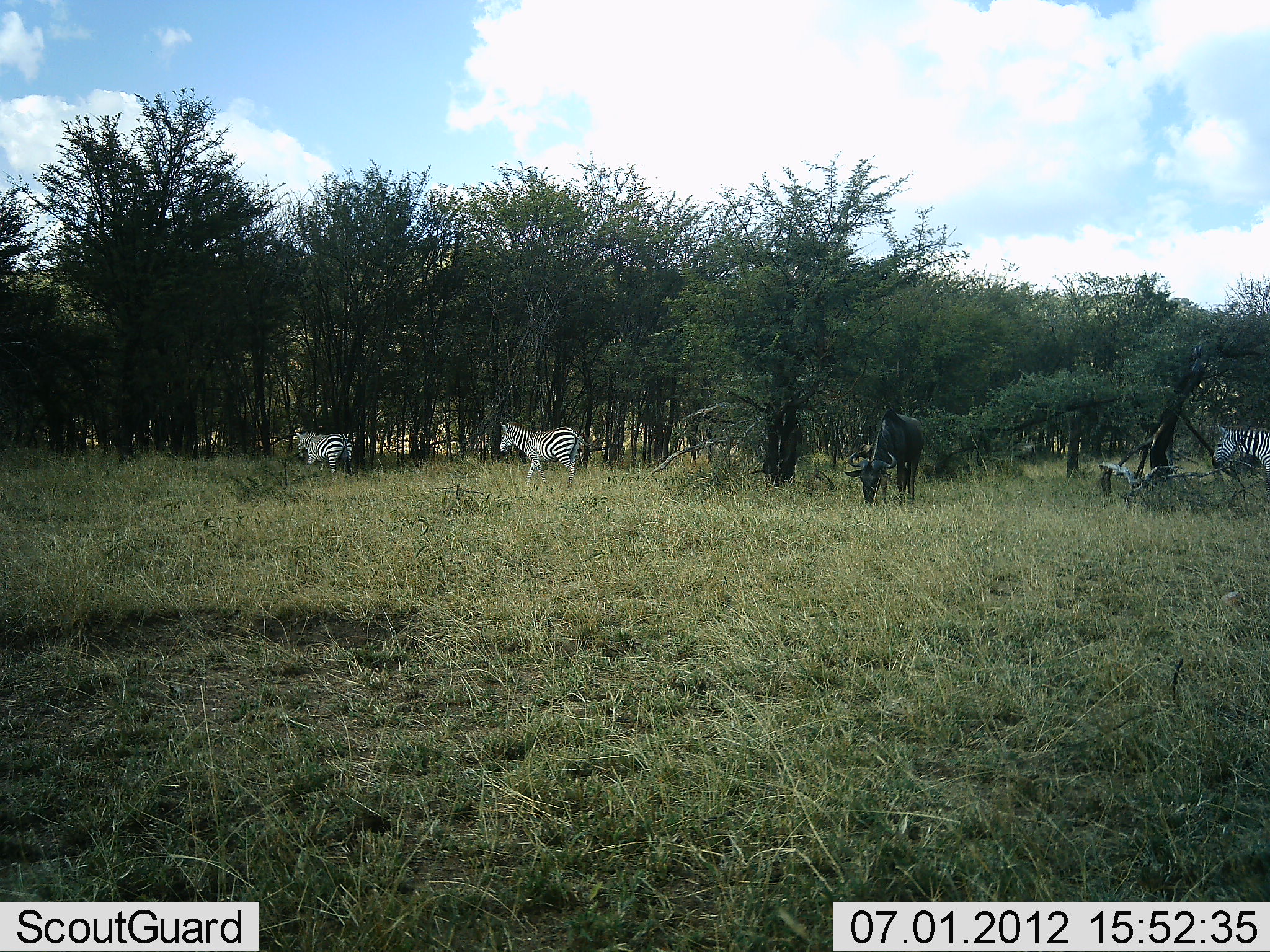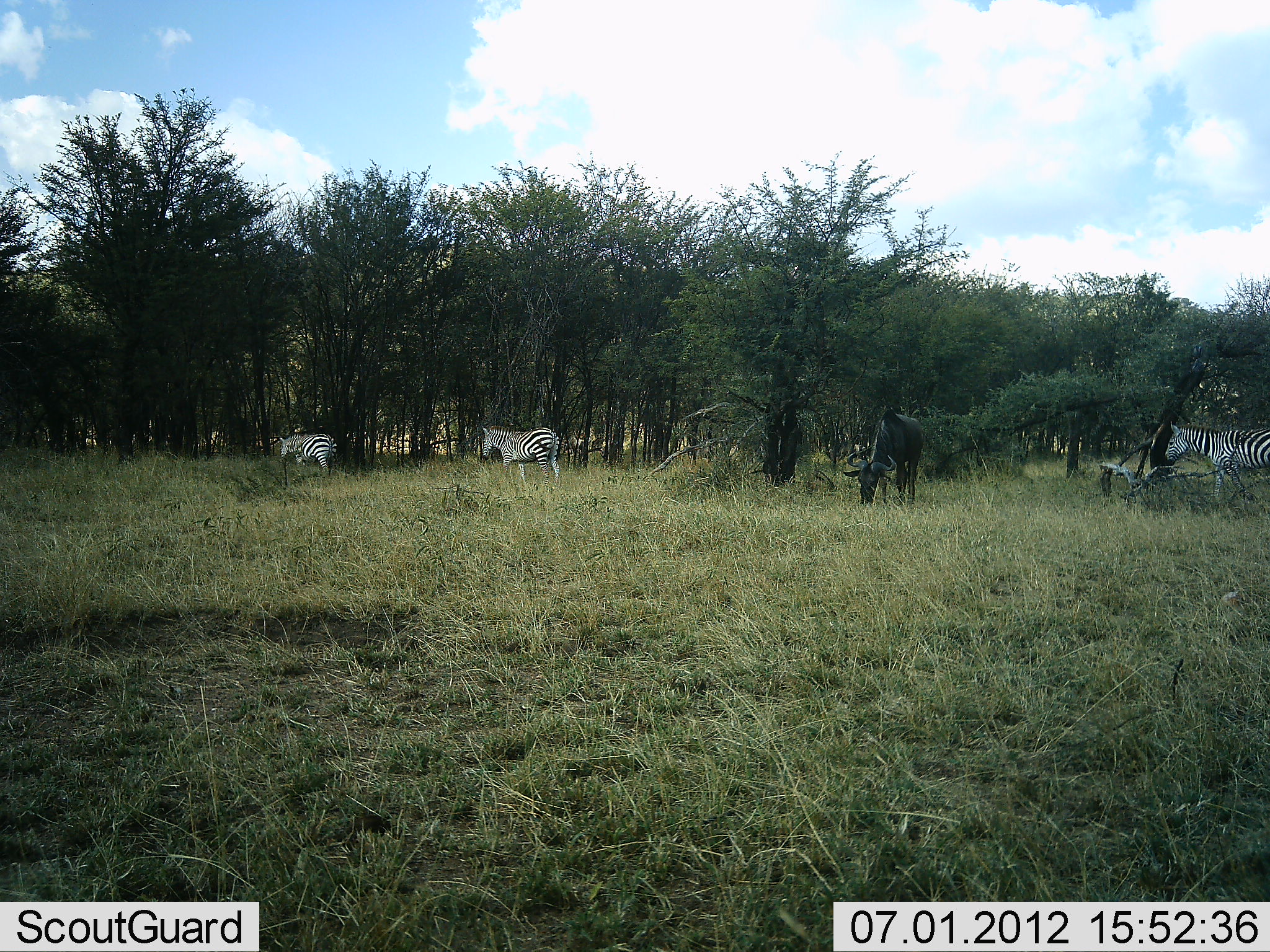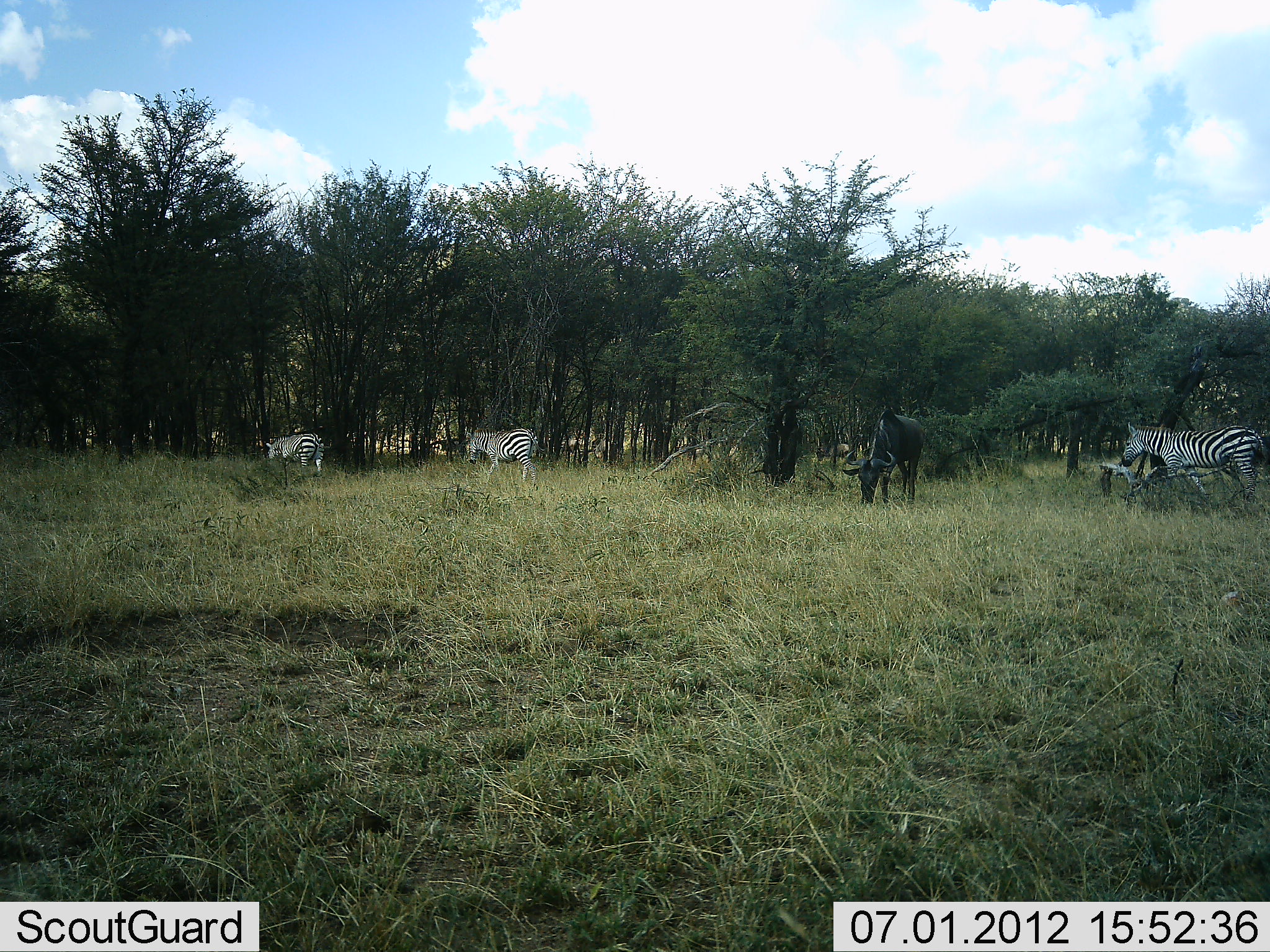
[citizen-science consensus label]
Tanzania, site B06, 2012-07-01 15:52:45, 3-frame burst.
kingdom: Animalia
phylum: Chordata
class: Mammalia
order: Artiodactyla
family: Bovidae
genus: Connochaetes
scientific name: Connochaetes taurinus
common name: blue wildebeest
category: wildebeest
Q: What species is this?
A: Wildebeest (blue wildebeest) (Connochaetes taurinus).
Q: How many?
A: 1.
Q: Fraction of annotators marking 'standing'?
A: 30%.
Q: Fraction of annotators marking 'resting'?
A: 0%.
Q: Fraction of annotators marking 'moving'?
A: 30%.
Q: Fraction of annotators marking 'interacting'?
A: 0%.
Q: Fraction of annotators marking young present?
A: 0%.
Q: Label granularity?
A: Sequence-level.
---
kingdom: Animalia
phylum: Chordata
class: Mammalia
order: Perissodactyla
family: Equidae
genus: Equus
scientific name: Equus quagga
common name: plains zebra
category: zebra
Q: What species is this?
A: Zebra (plains zebra) (Equus quagga).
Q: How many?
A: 3.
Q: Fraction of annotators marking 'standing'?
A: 18%.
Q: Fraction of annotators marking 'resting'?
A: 0%.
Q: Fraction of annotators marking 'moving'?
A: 91%.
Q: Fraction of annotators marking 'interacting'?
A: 0%.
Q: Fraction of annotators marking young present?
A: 0%.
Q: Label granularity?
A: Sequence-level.